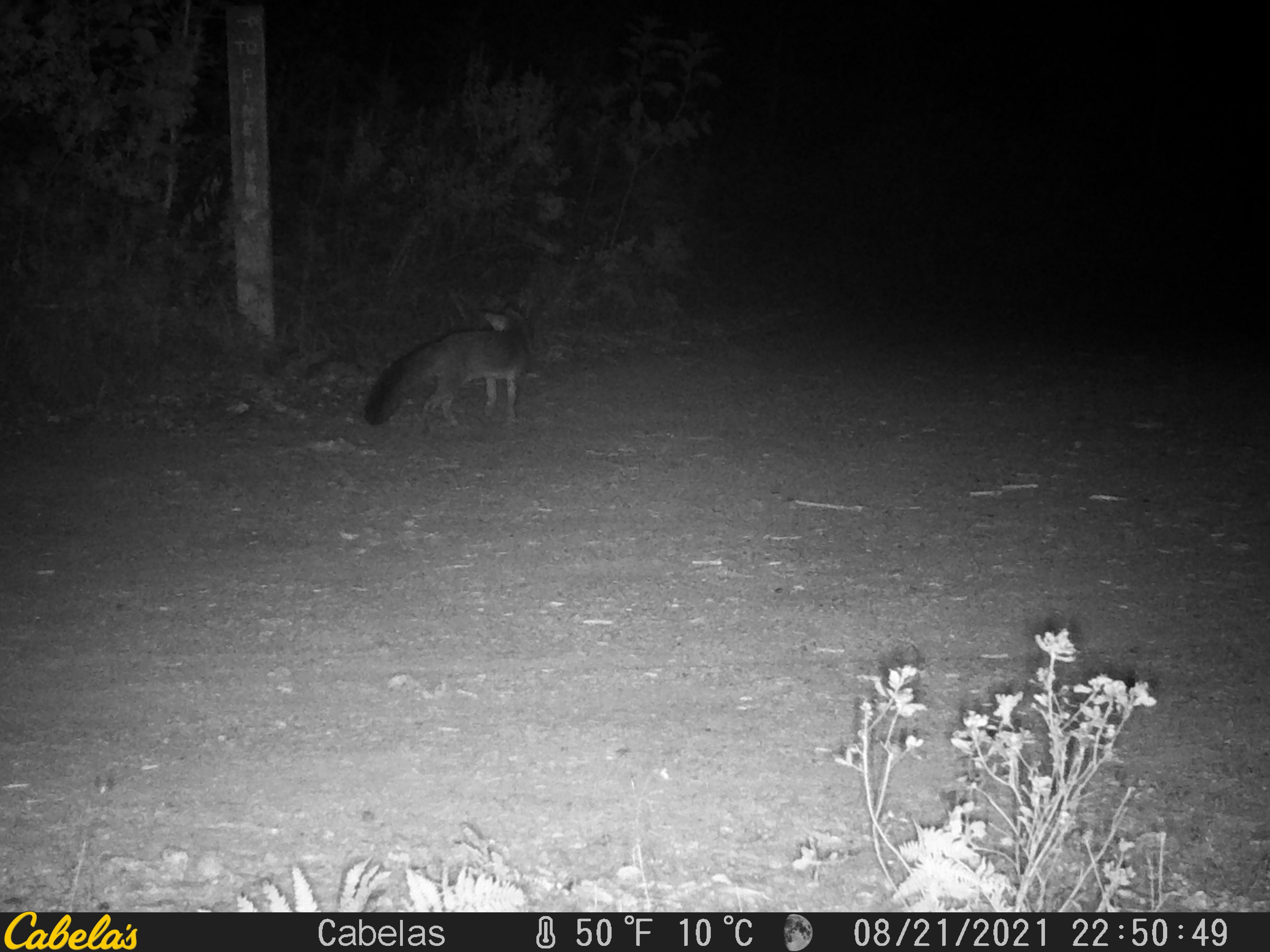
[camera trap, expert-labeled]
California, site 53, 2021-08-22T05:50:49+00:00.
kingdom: Animalia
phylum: Chordata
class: Mammalia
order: Carnivora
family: Canidae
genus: Urocyon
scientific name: Urocyon cinereoargenteus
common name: gray fox